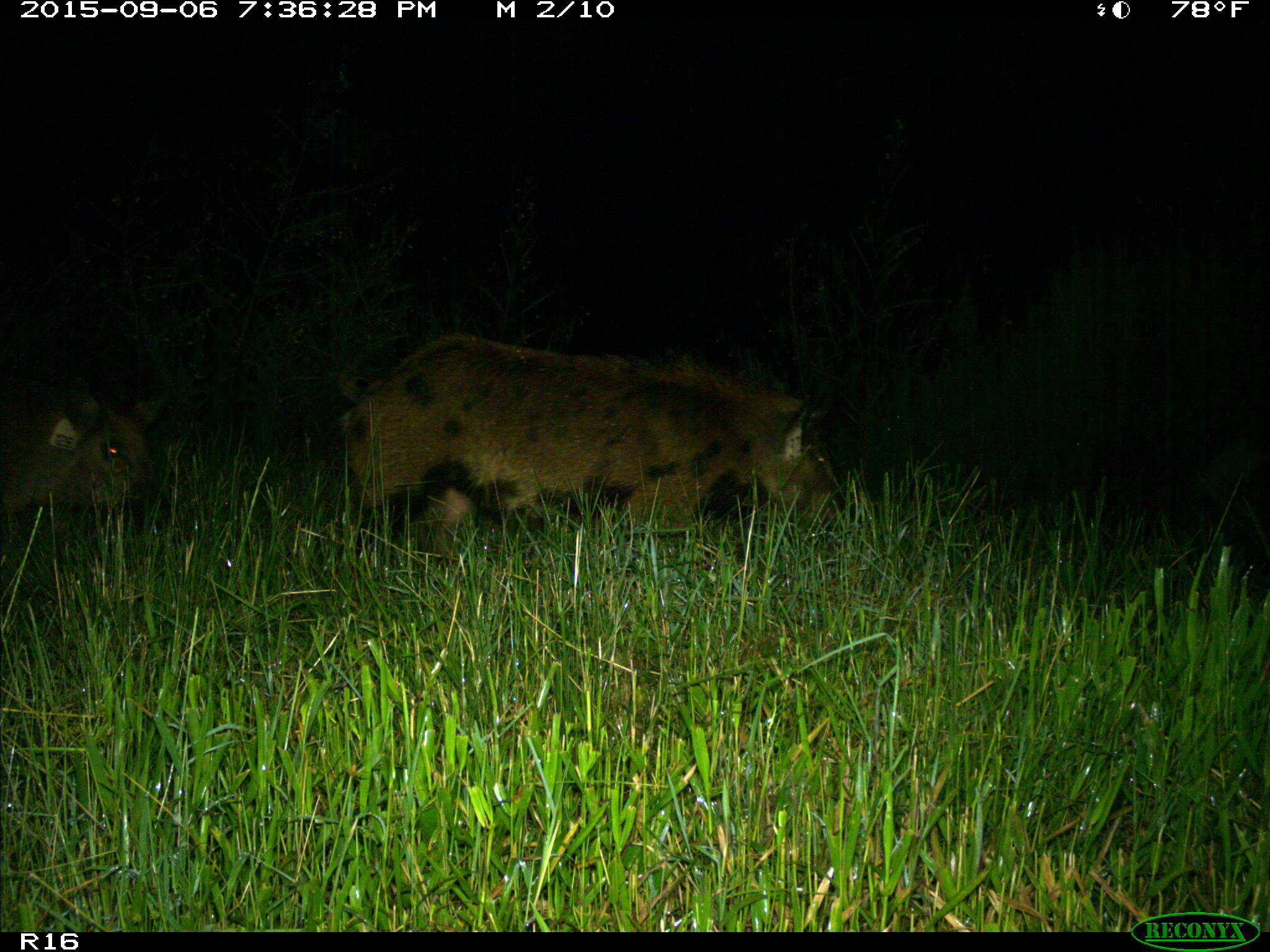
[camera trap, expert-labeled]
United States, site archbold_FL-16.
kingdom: Animalia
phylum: Chordata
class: Mammalia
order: Artiodactyla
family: Suidae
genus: Sus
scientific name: Sus scrofa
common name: wild boar